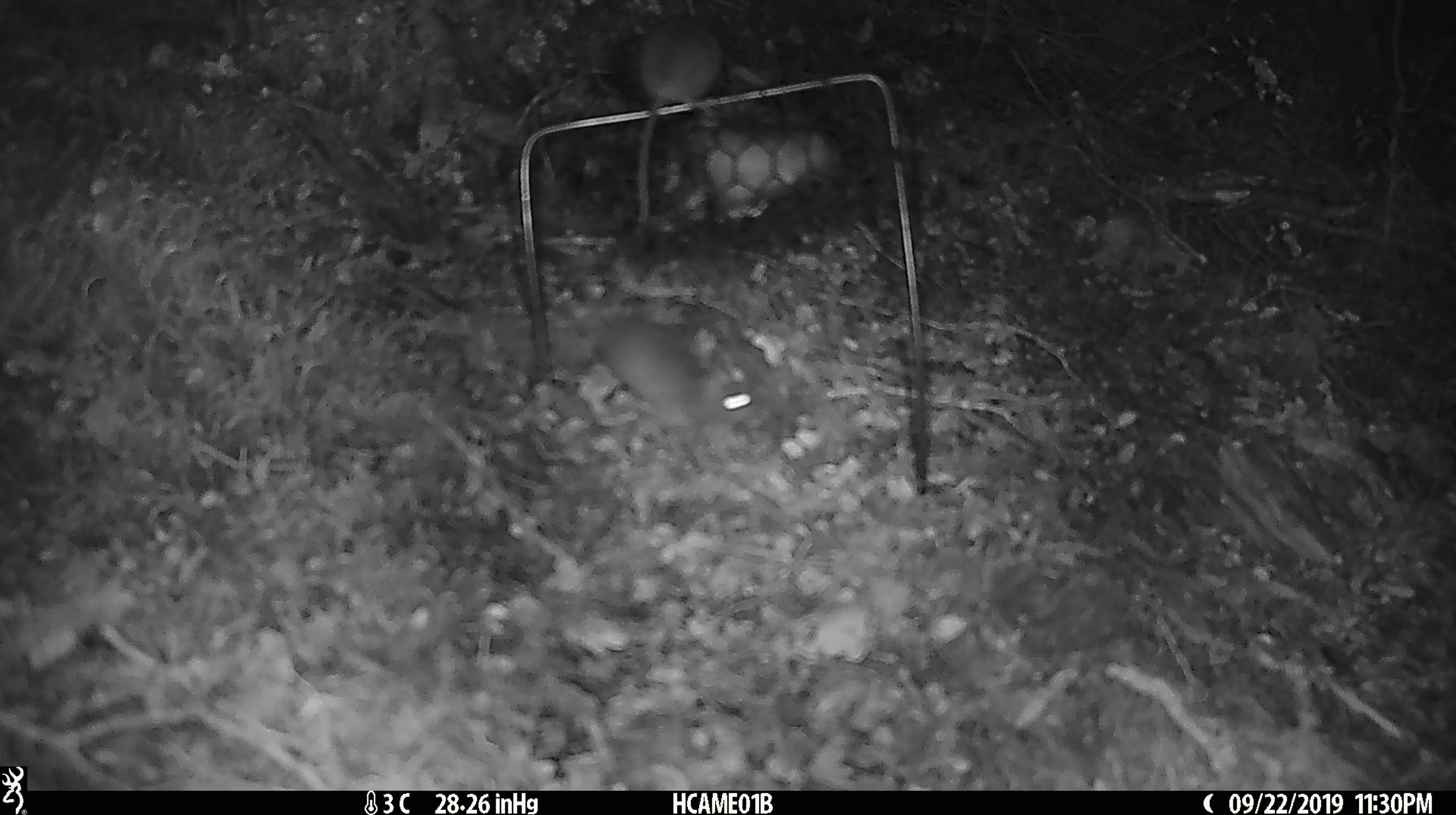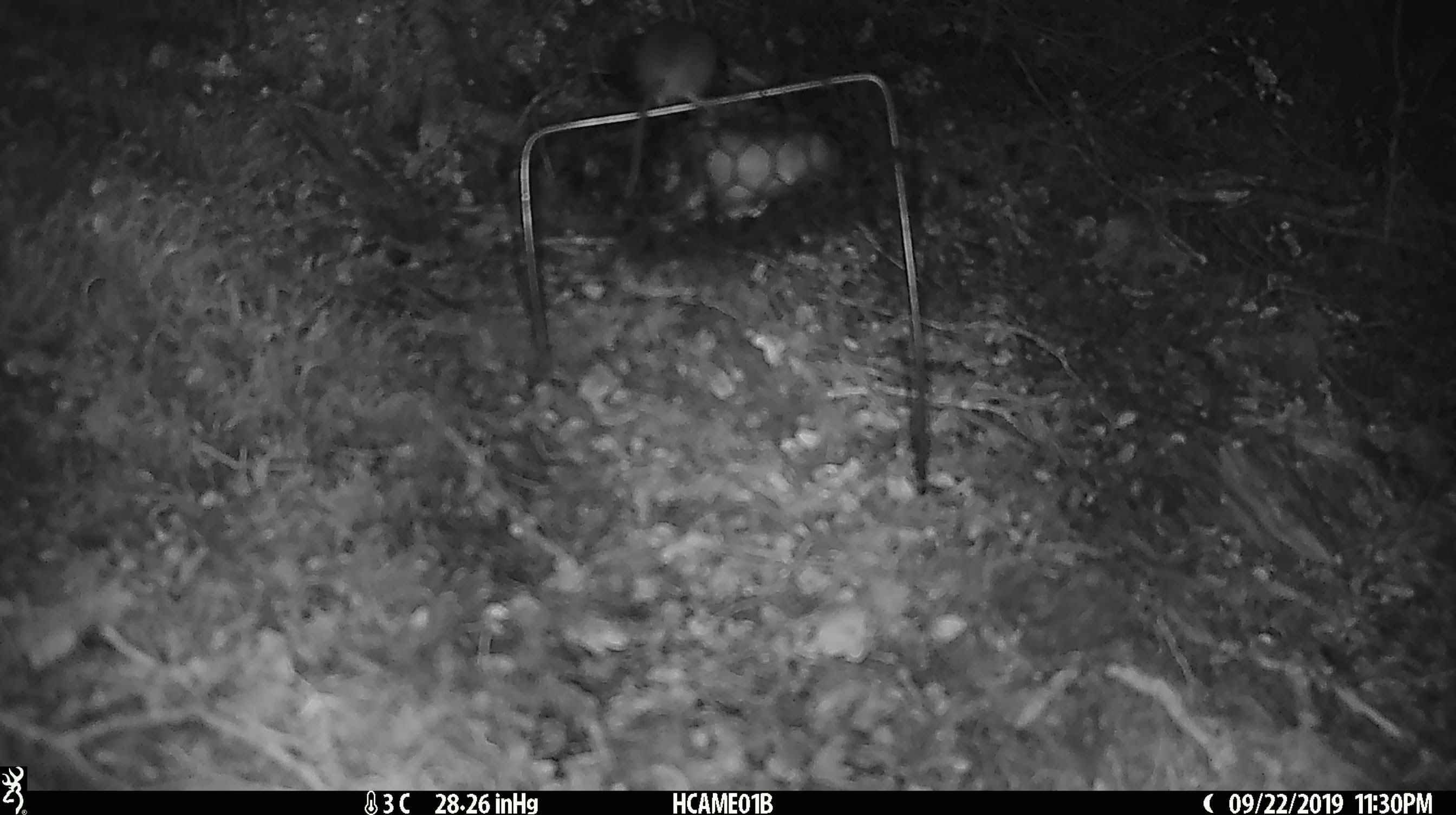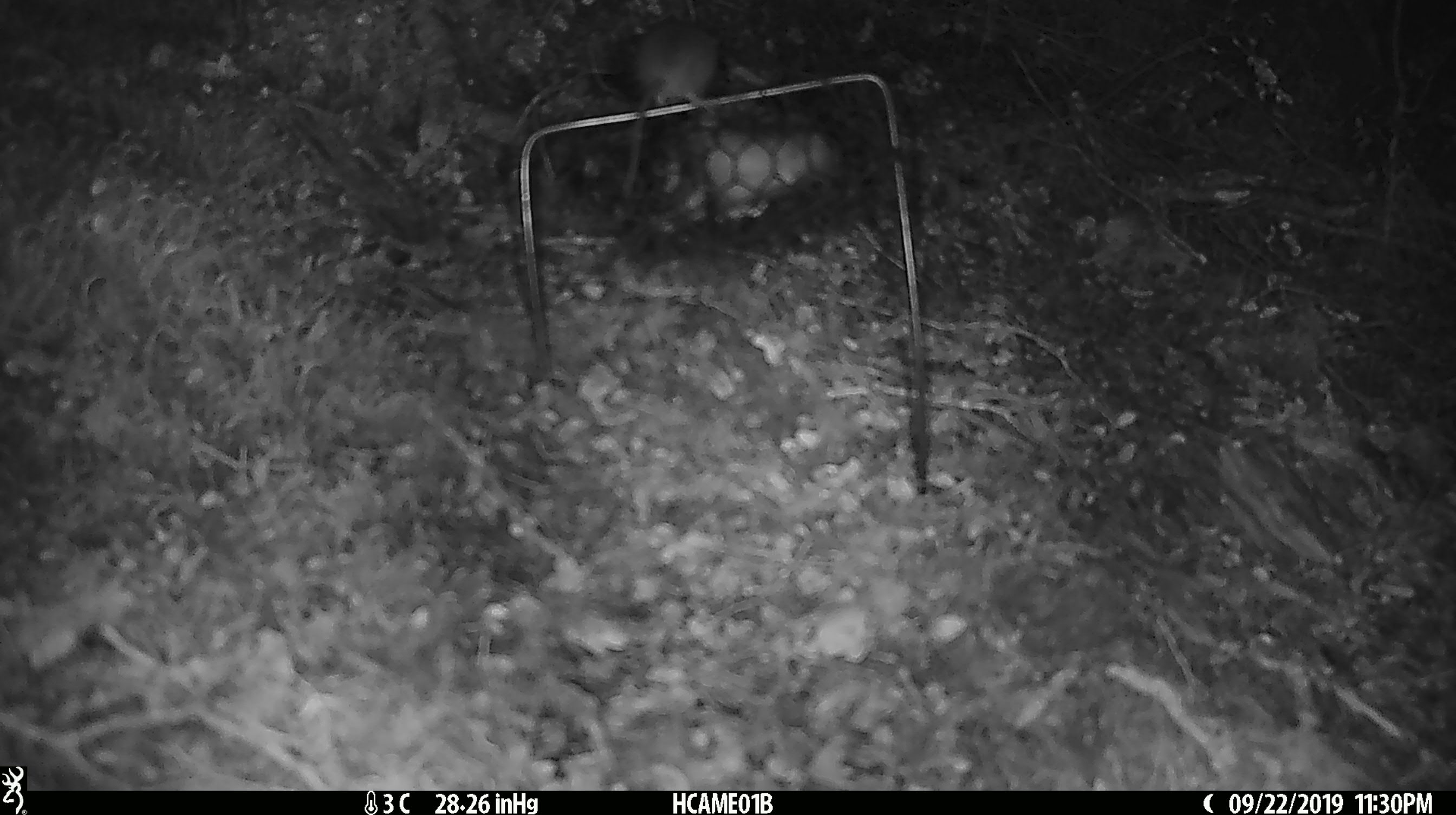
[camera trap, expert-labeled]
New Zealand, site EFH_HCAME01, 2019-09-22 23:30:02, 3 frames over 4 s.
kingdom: Animalia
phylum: Chordata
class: Mammalia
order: Rodentia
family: Muridae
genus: Mus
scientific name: Mus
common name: mouse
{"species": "mouse (Mus)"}